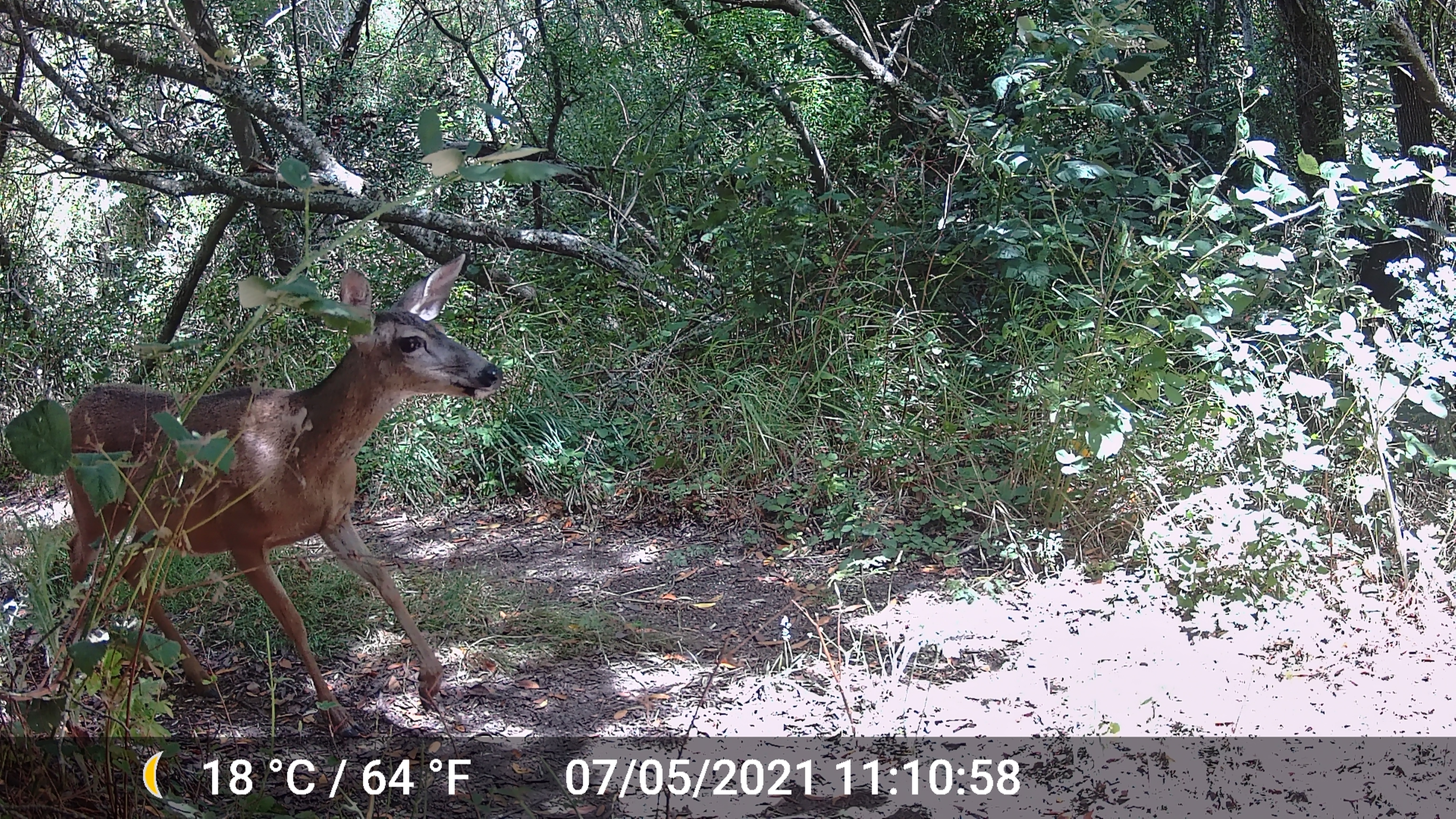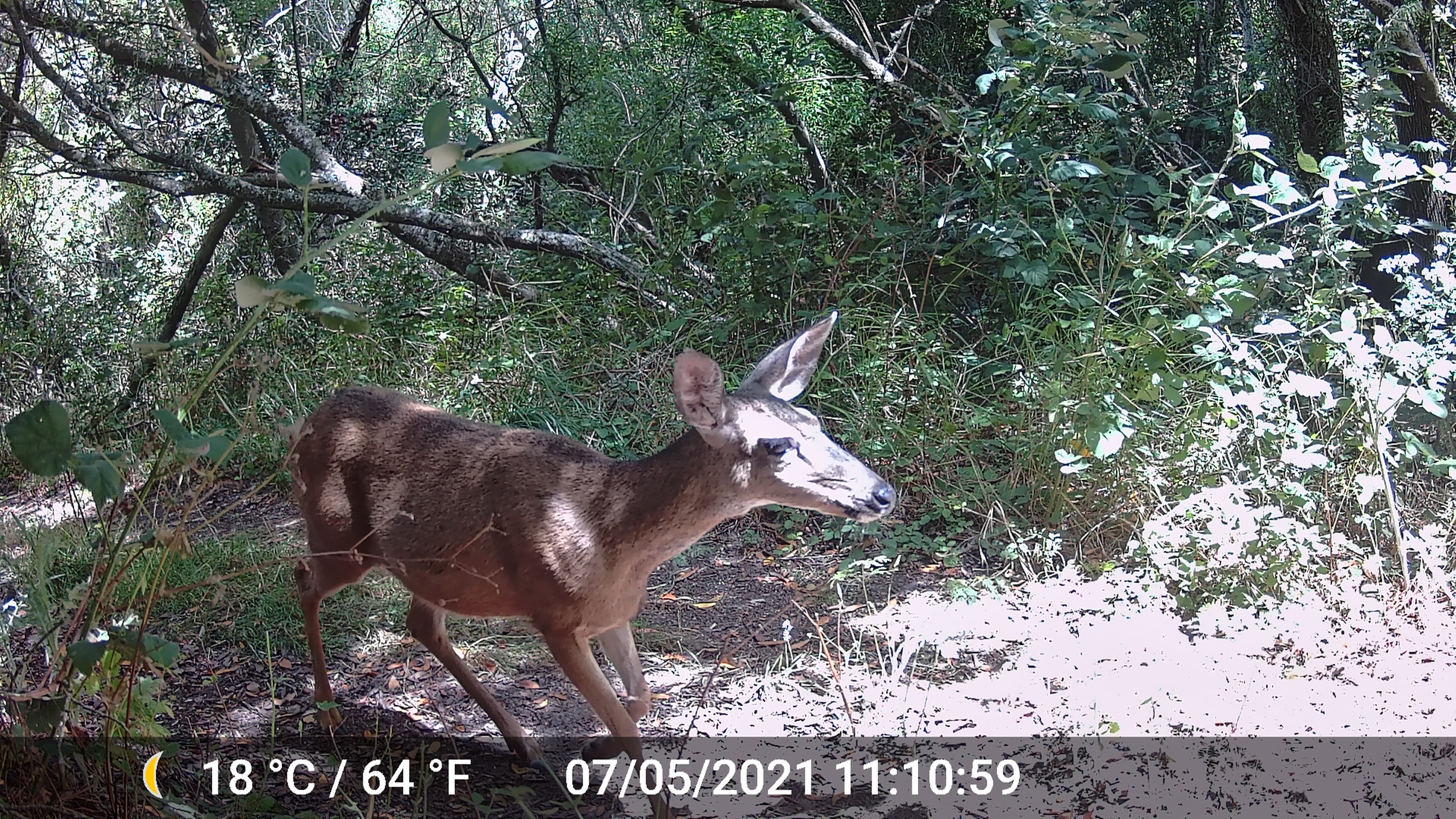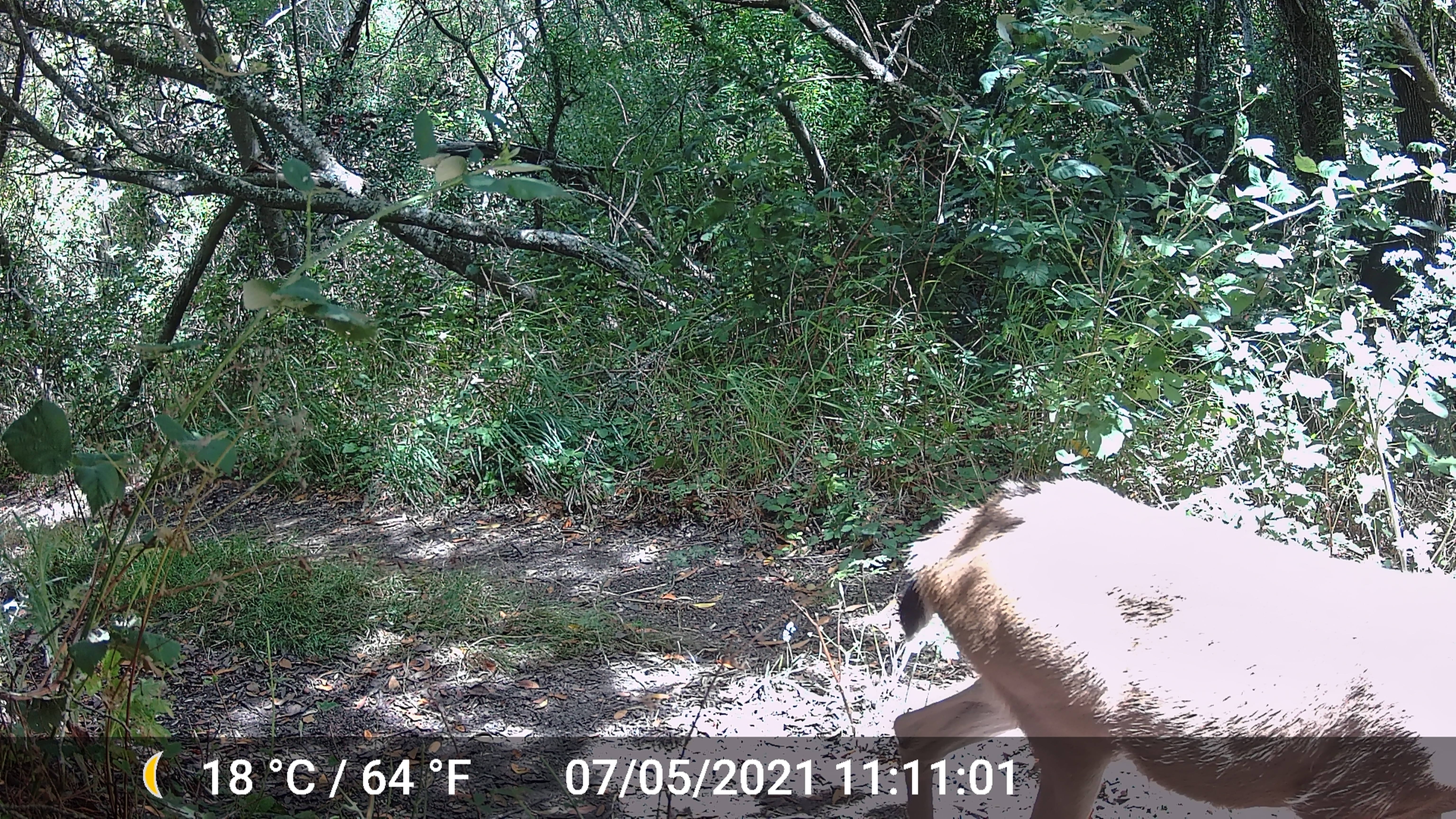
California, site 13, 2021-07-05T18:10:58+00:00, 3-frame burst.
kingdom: Animalia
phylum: Chordata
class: Mammalia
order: Artiodactyla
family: Cervidae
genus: Odocoileus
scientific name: Odocoileus hemionus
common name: mule deer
Mule deer (Odocoileus hemionus).